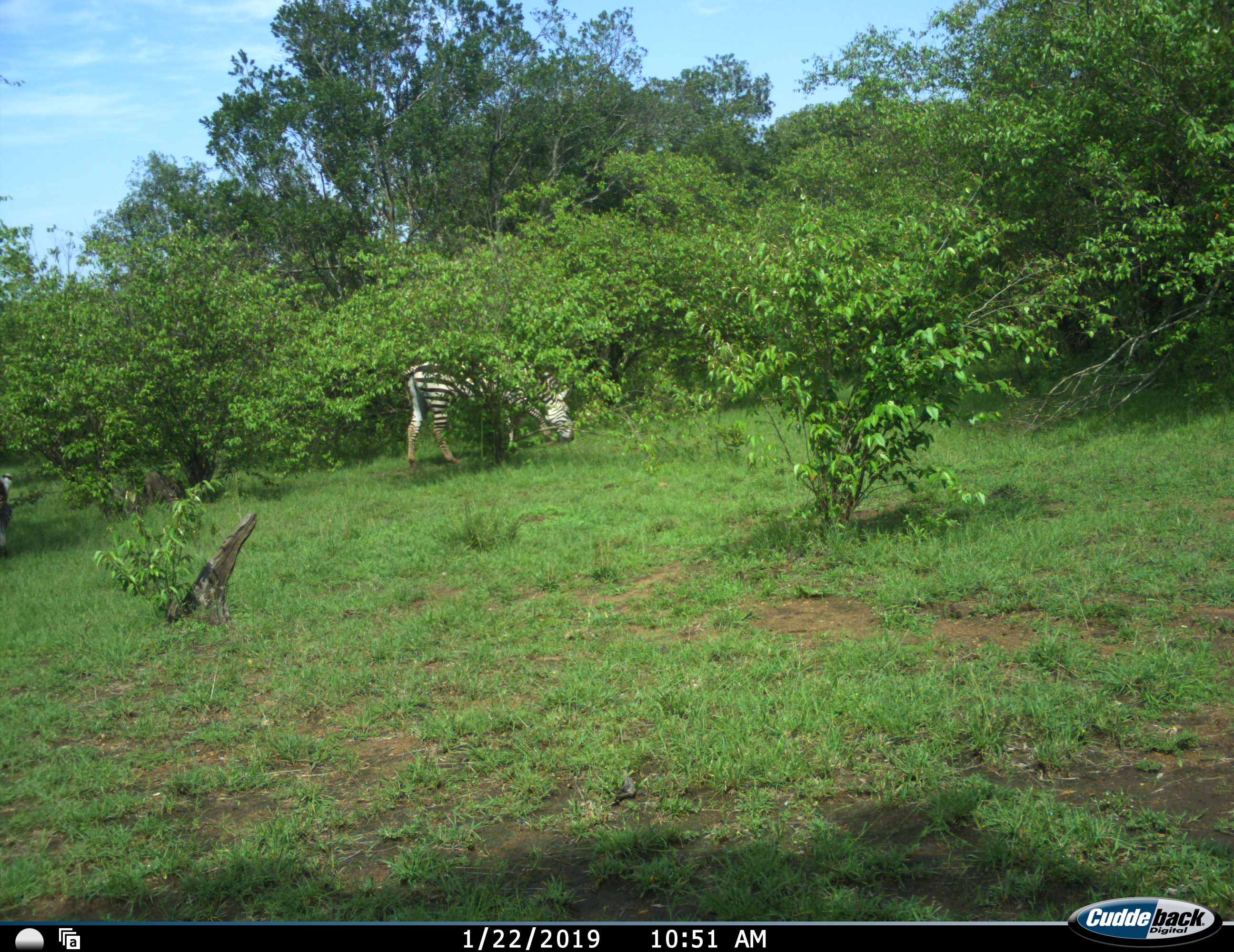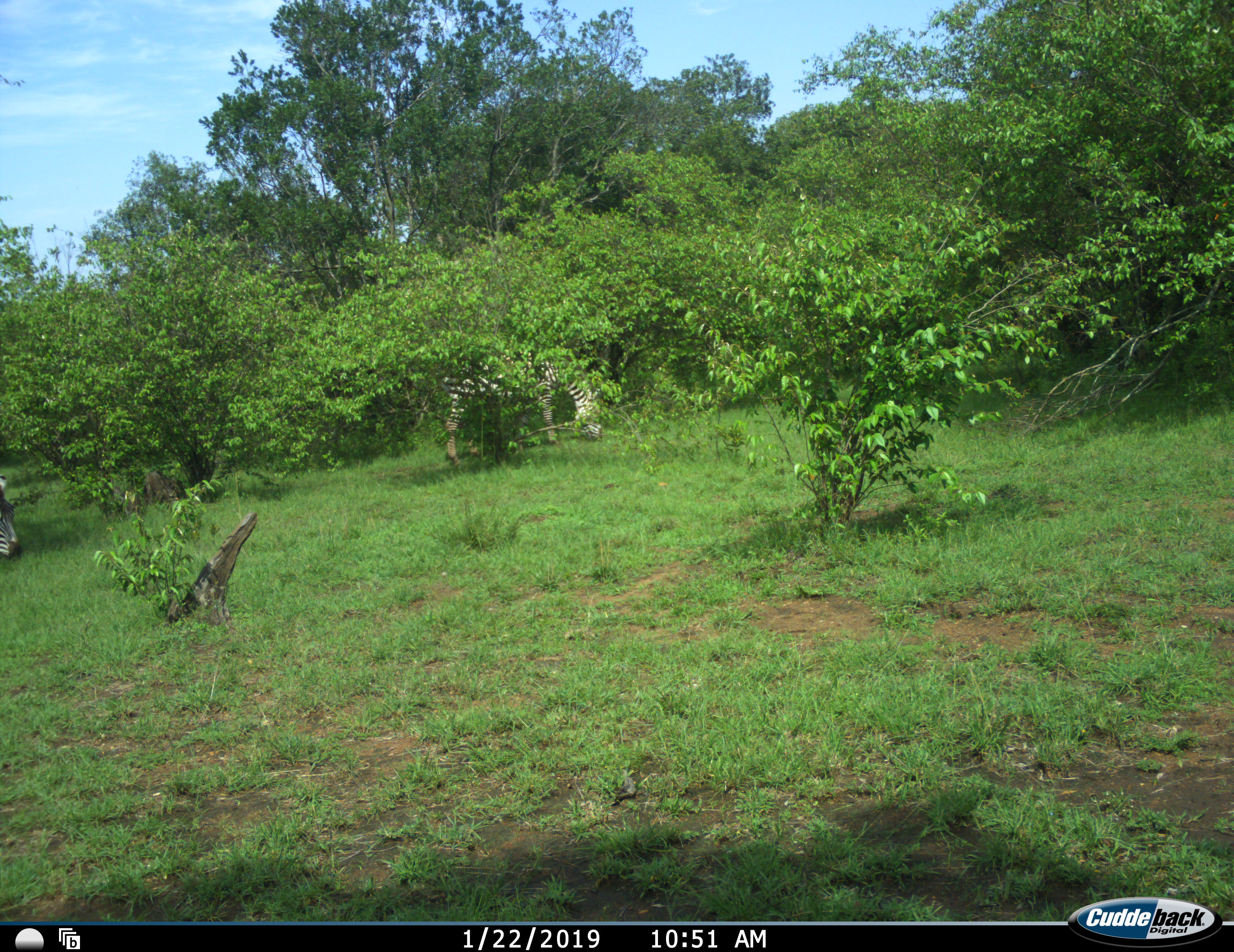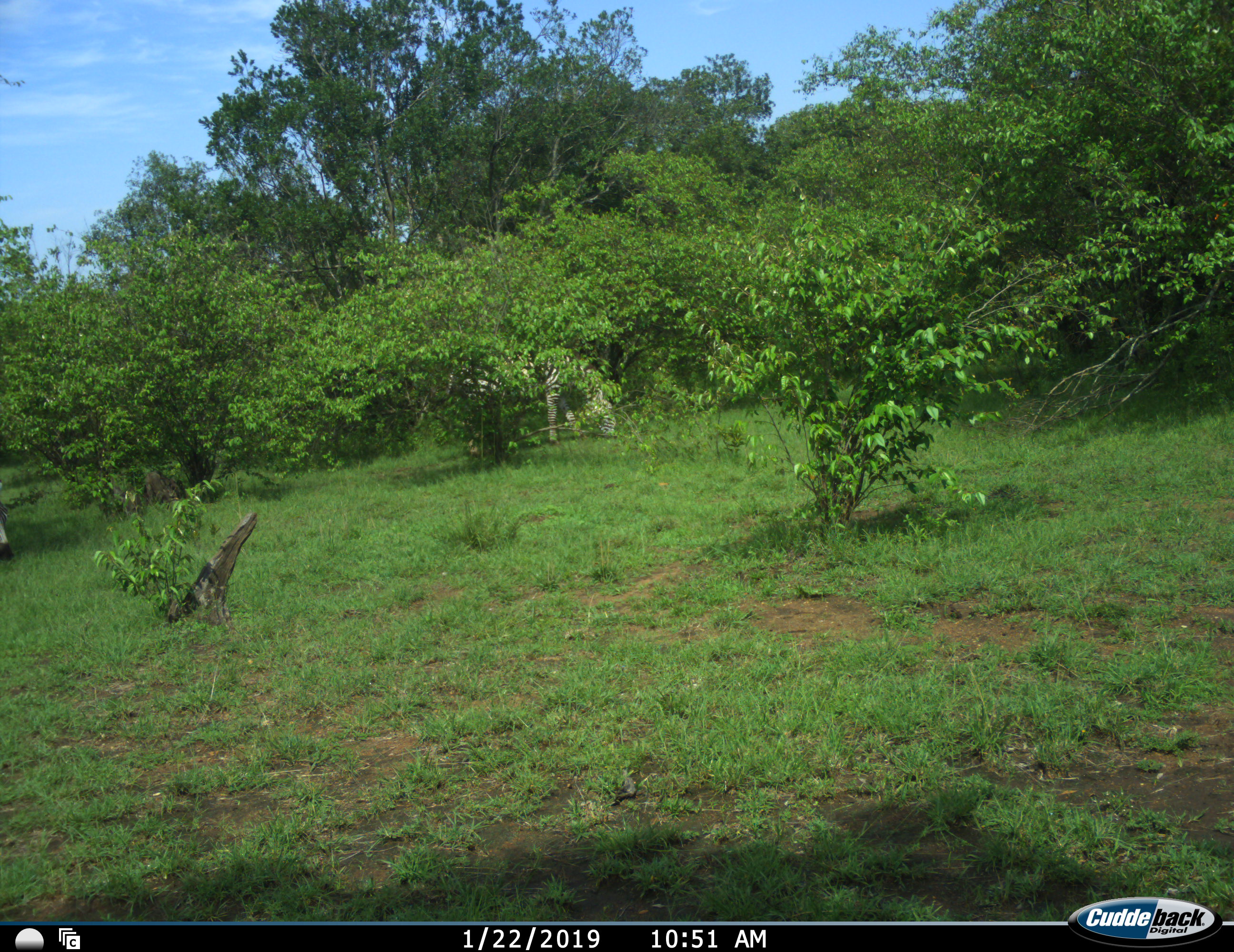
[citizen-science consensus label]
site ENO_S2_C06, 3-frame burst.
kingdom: Animalia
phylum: Chordata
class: Mammalia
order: Perissodactyla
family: Equidae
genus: Equus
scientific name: Equus quagga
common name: plains zebra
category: zebraplains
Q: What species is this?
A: Zebraplains (plains zebra) (Equus quagga).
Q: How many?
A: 2.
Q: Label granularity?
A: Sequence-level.